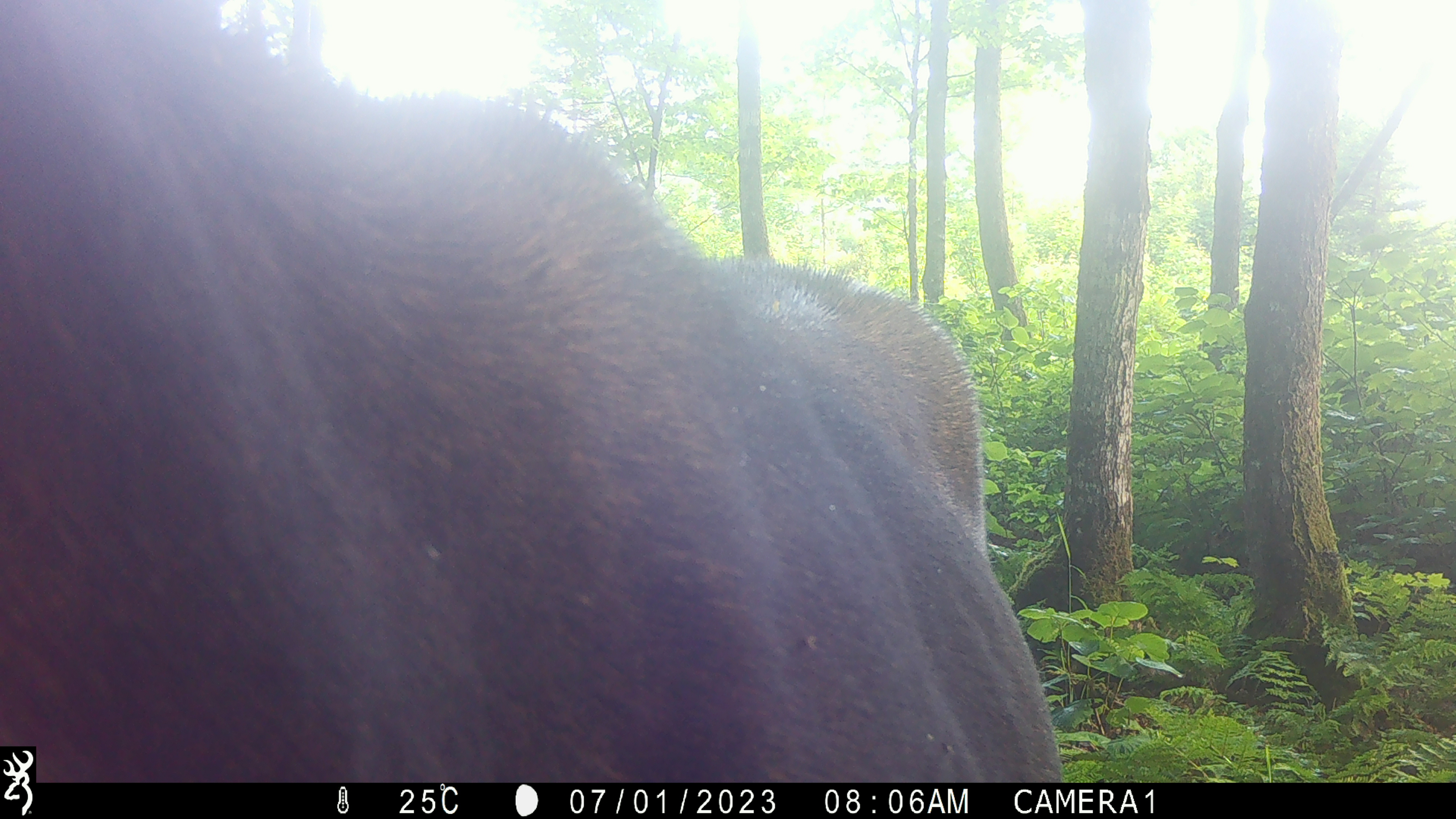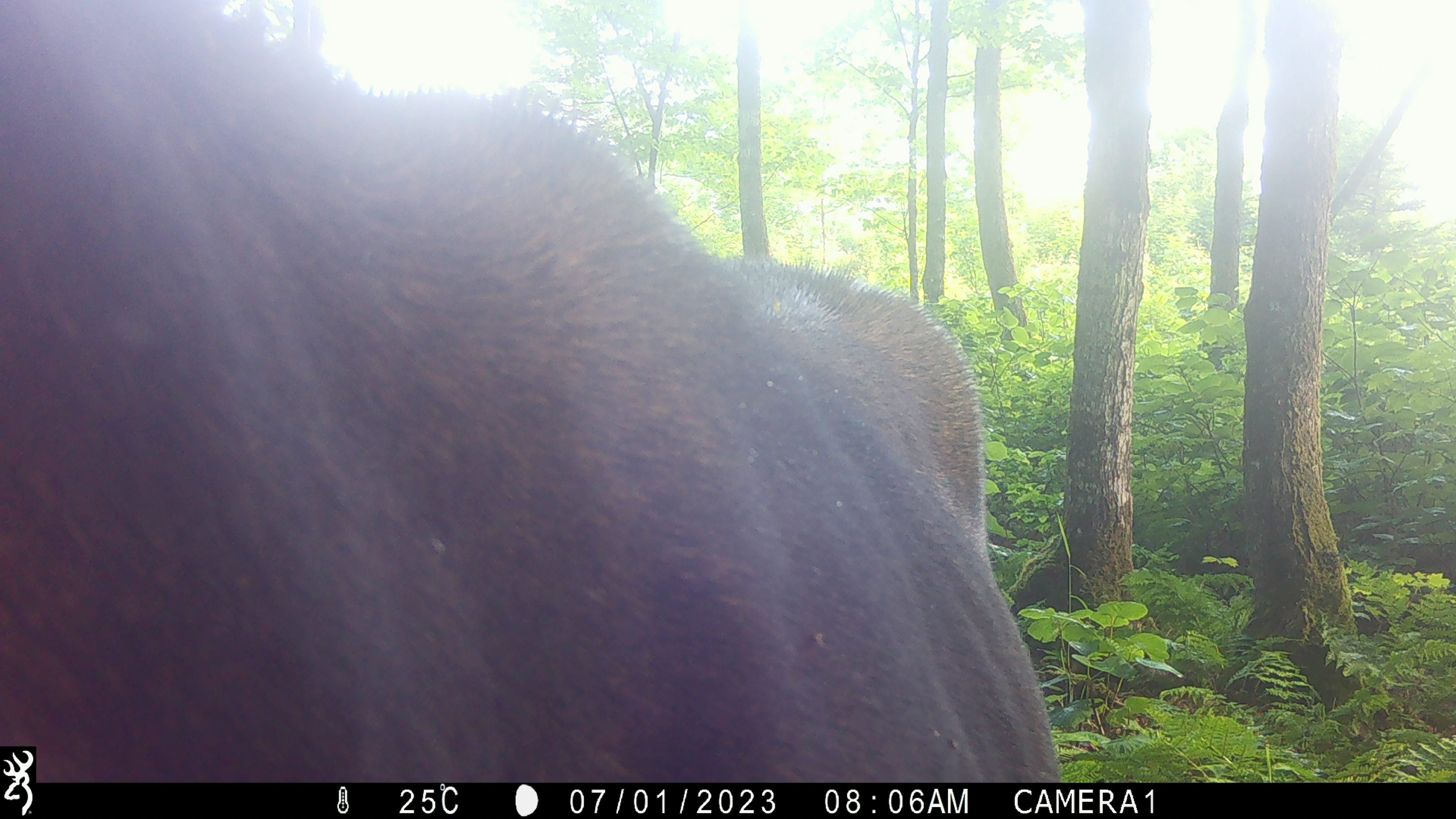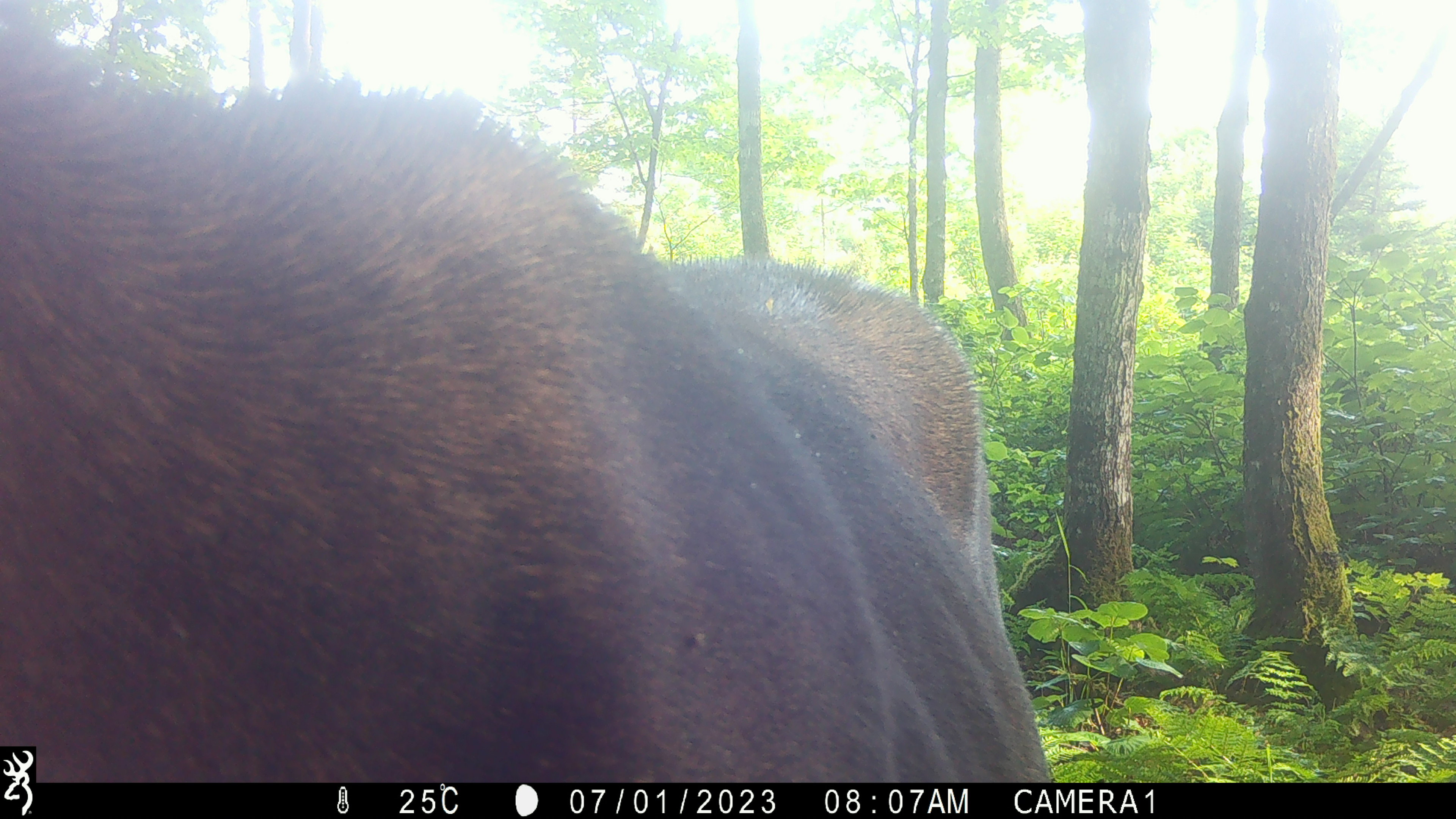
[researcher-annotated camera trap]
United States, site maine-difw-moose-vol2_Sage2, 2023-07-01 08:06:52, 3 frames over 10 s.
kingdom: Animalia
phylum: Chordata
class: Mammalia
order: Artiodactyla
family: Cervidae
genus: Alces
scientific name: Alces alces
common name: moose